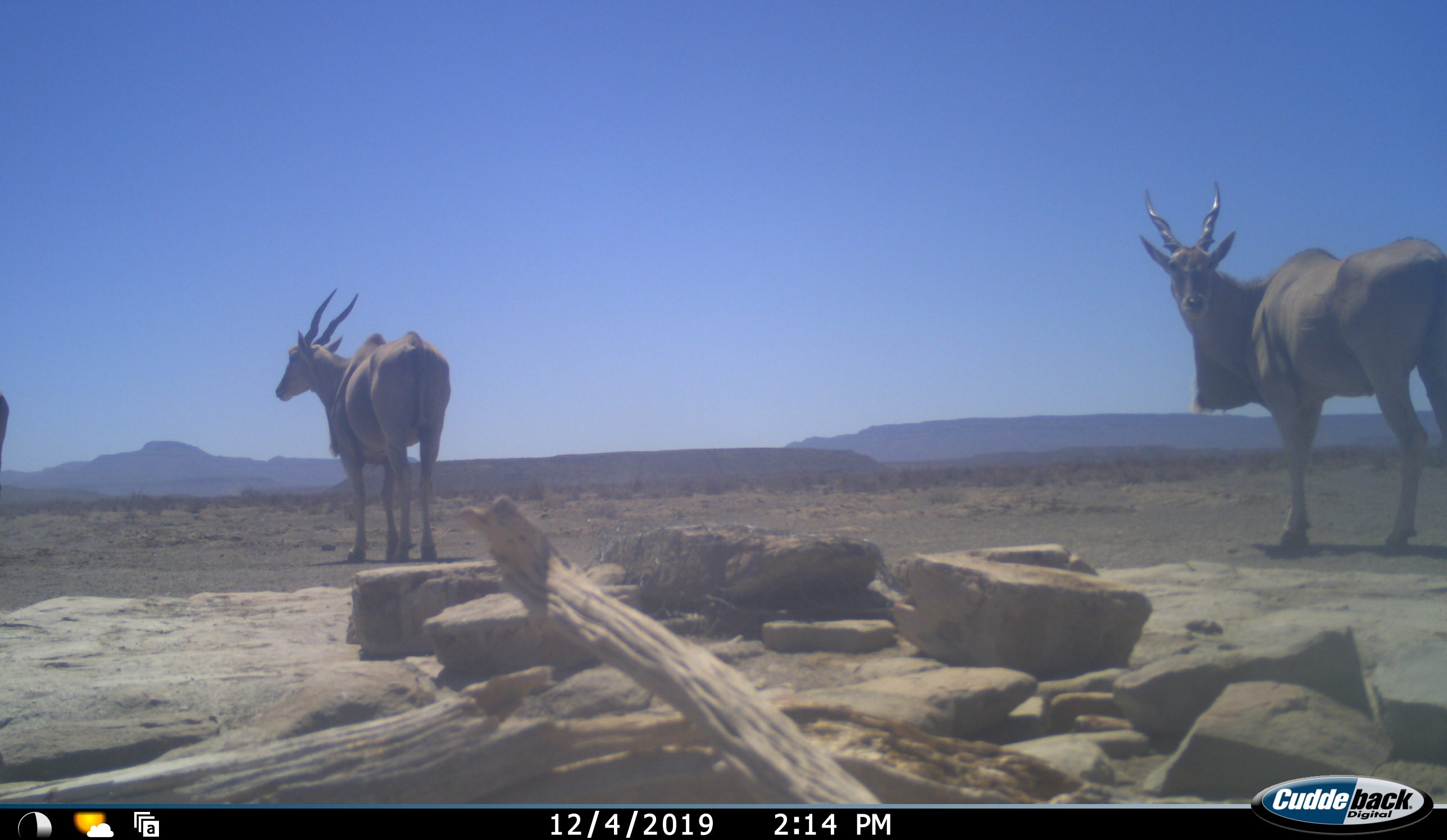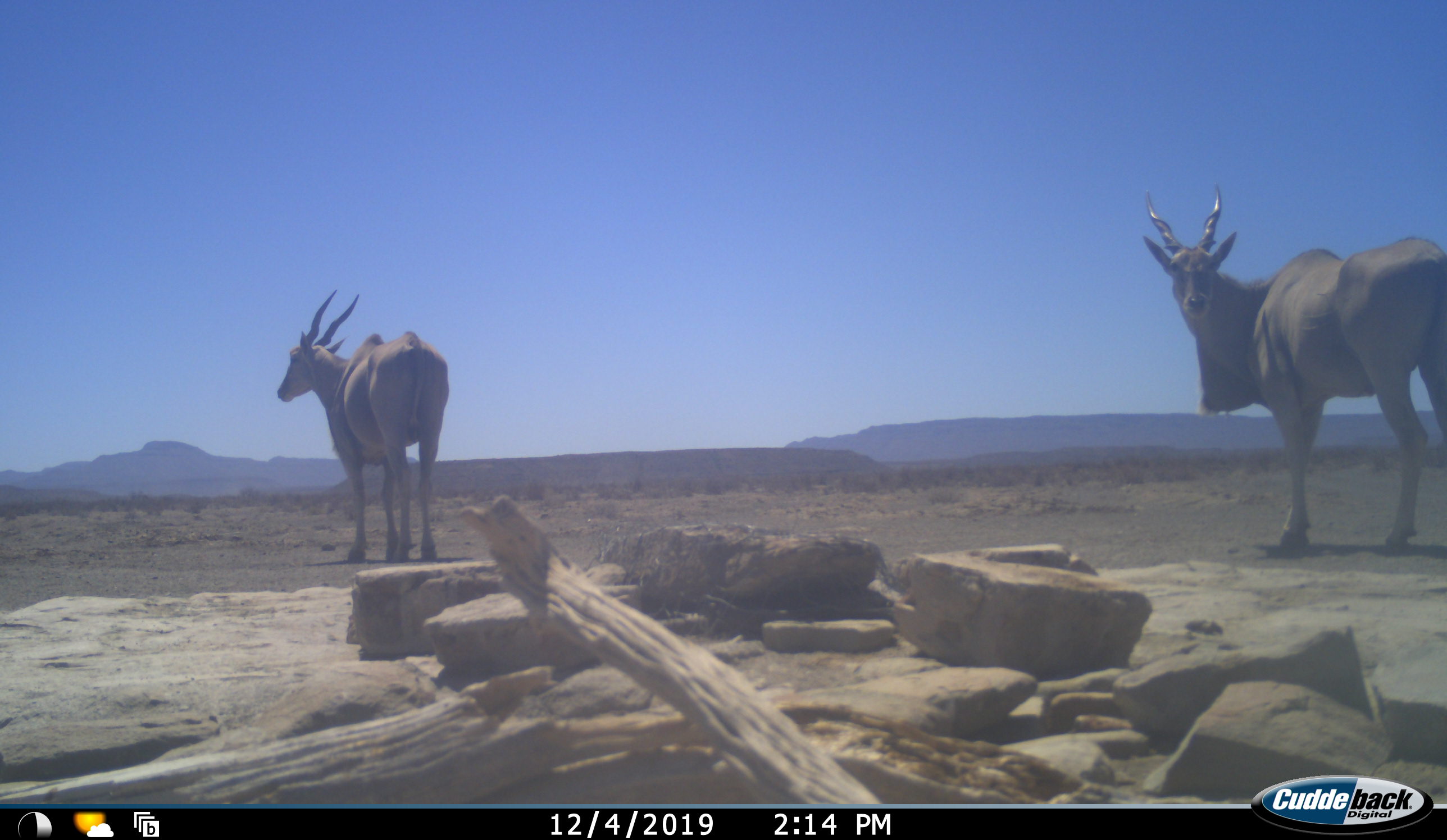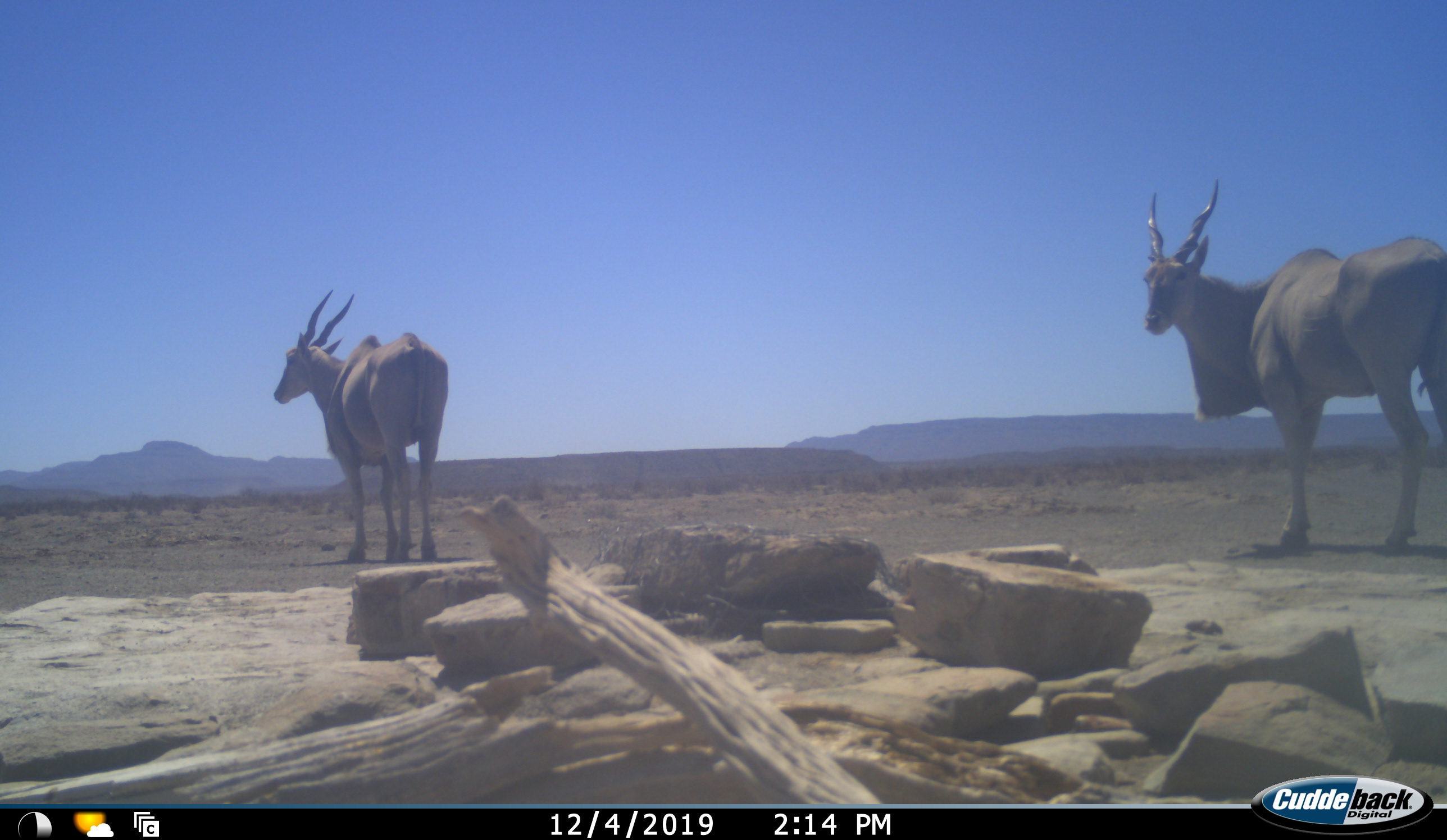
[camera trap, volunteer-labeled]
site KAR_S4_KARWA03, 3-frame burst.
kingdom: Animalia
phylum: Chordata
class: Mammalia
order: Artiodactyla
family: Bovidae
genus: Tragelaphus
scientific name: Tragelaphus oryx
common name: eland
Eland (Tragelaphus oryx), count 3. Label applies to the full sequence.